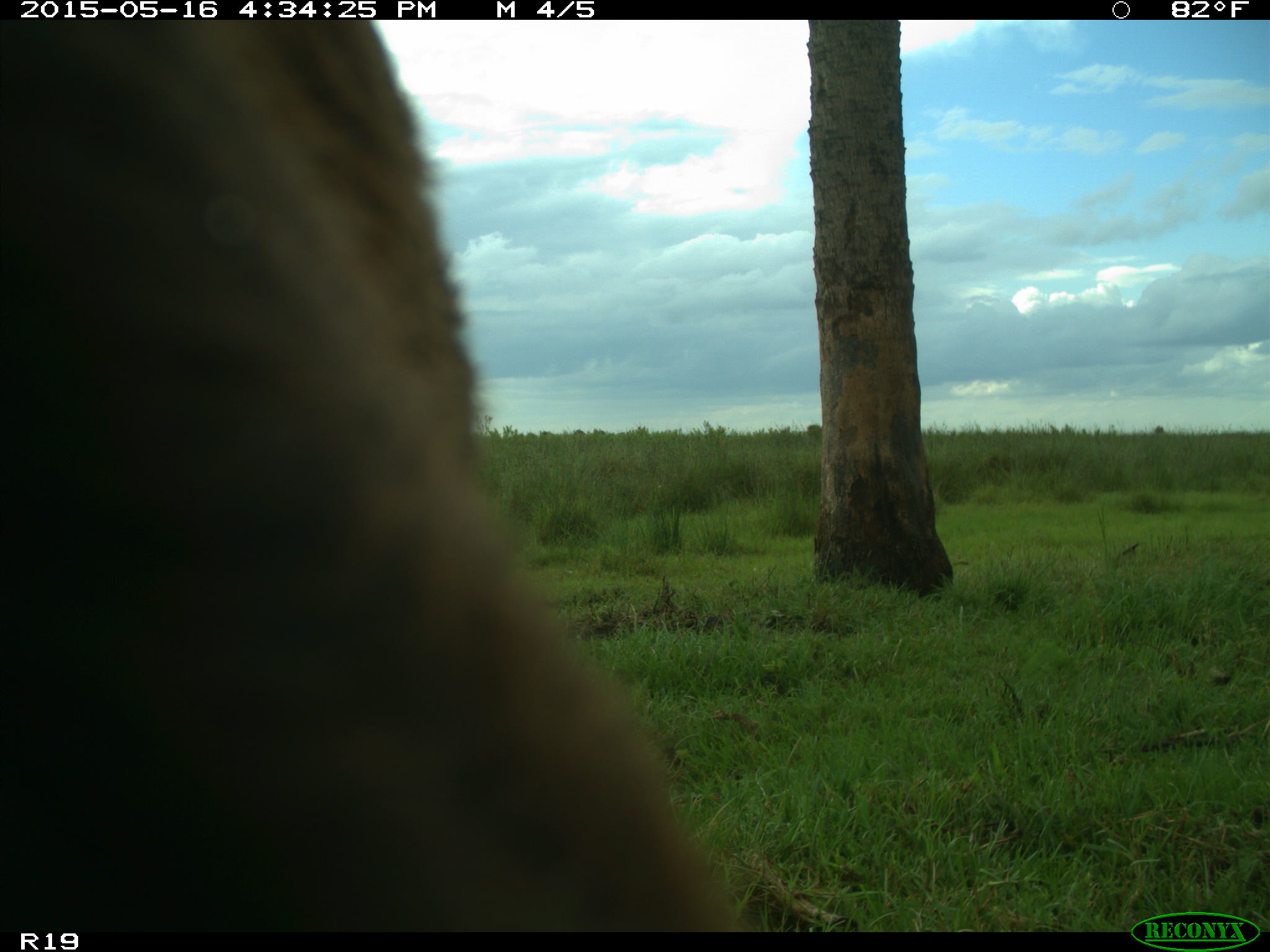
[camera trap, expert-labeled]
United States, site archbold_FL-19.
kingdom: Animalia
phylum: Chordata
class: Mammalia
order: Artiodactyla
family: Bovidae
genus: Bos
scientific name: Bos taurus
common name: domestic cow